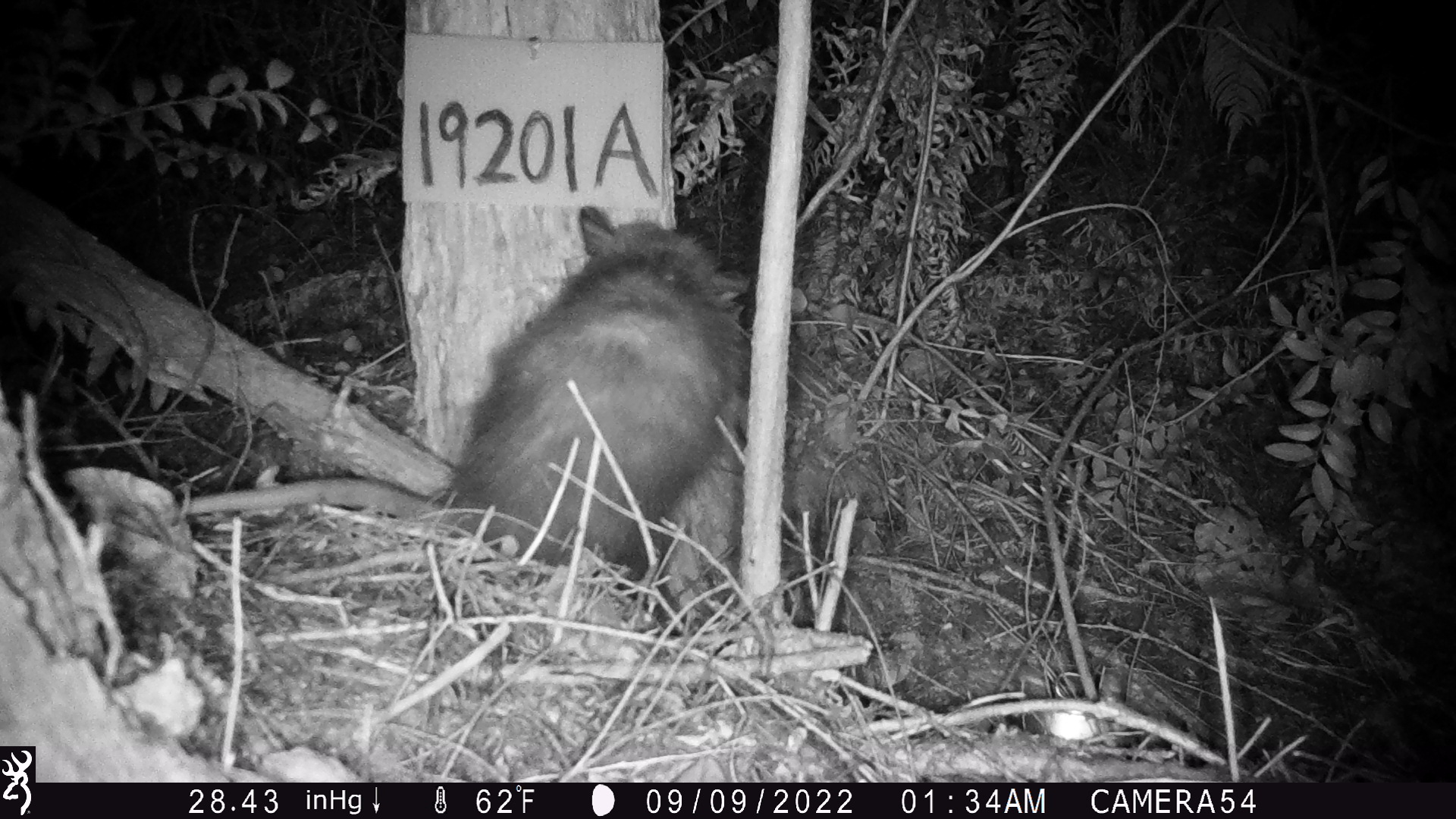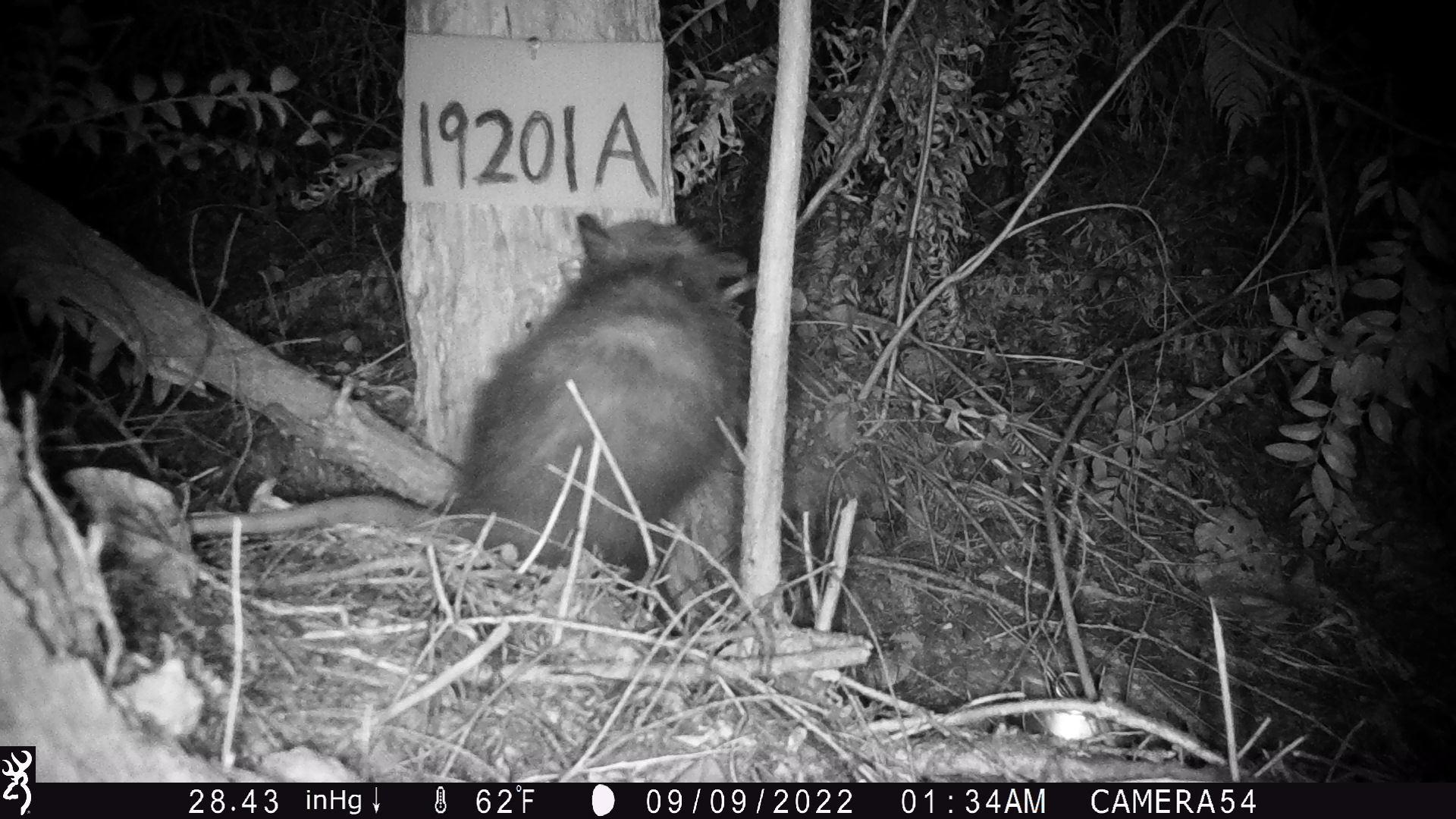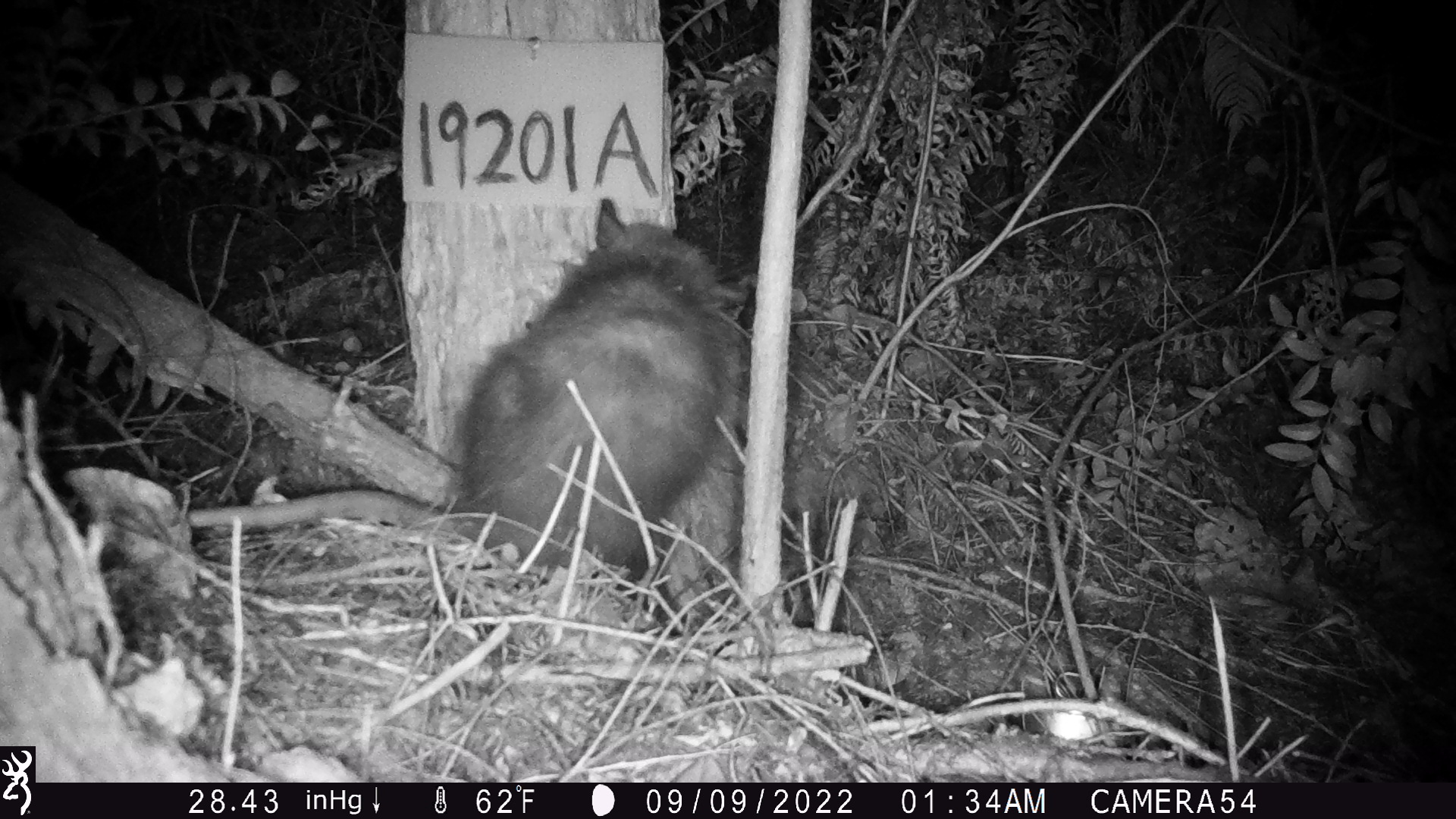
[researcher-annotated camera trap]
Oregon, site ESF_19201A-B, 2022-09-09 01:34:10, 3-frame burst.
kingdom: Animalia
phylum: Chordata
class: Mammalia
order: Didelphimorphia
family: Didelphidae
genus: Didelphis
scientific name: Didelphis virginiana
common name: virginia opossum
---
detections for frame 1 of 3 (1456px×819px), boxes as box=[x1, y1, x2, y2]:
virginia opossum: box=[158, 191, 739, 586]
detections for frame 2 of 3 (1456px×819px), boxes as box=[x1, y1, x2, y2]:
virginia opossum: box=[172, 205, 760, 572]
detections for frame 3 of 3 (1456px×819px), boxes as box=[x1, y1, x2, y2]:
virginia opossum: box=[150, 201, 760, 563]